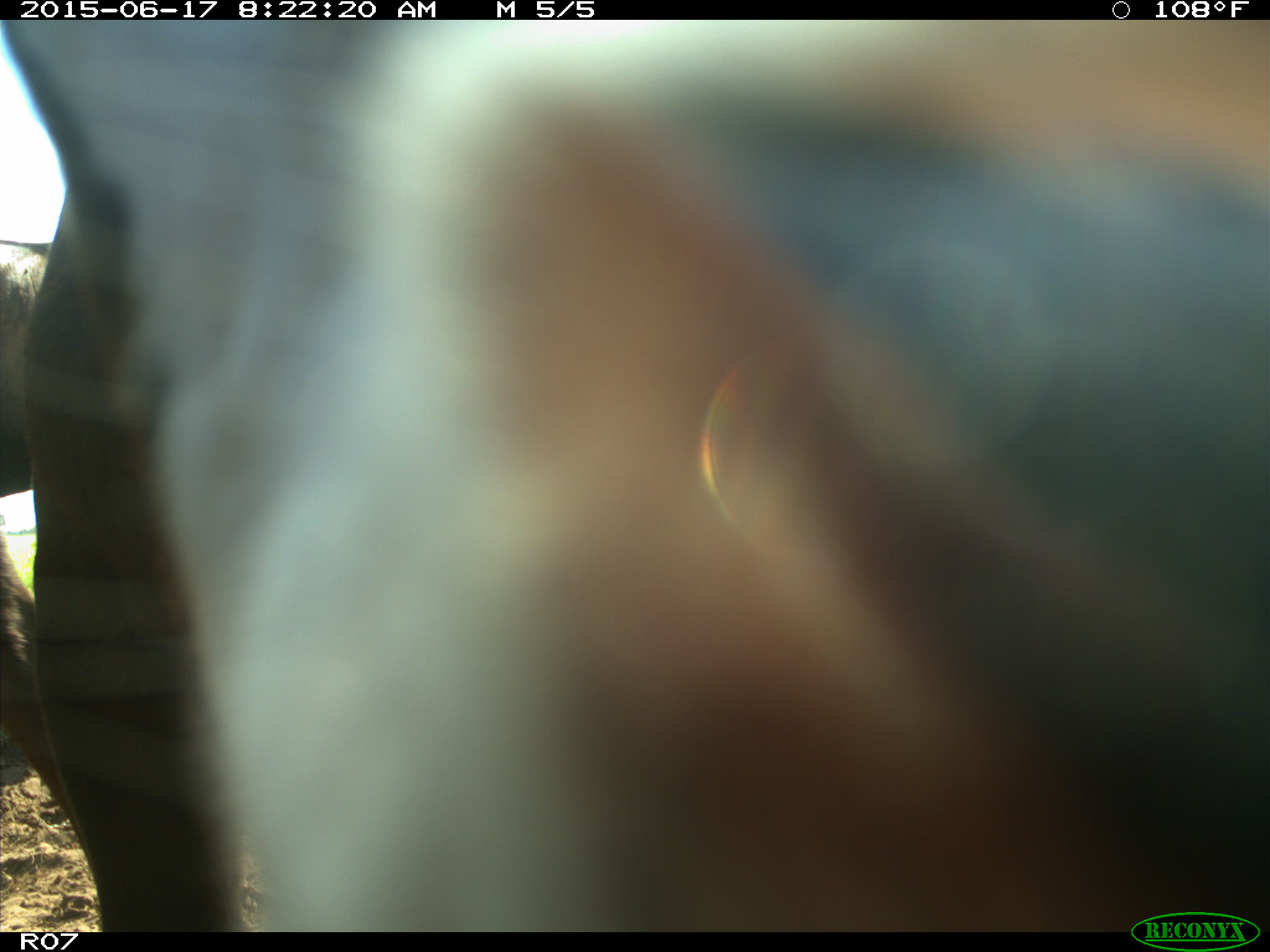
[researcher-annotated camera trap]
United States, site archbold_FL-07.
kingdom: Animalia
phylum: Chordata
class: Mammalia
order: Artiodactyla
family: Bovidae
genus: Bos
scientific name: Bos taurus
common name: domestic cow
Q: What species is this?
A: Bos taurus (domestic cow).